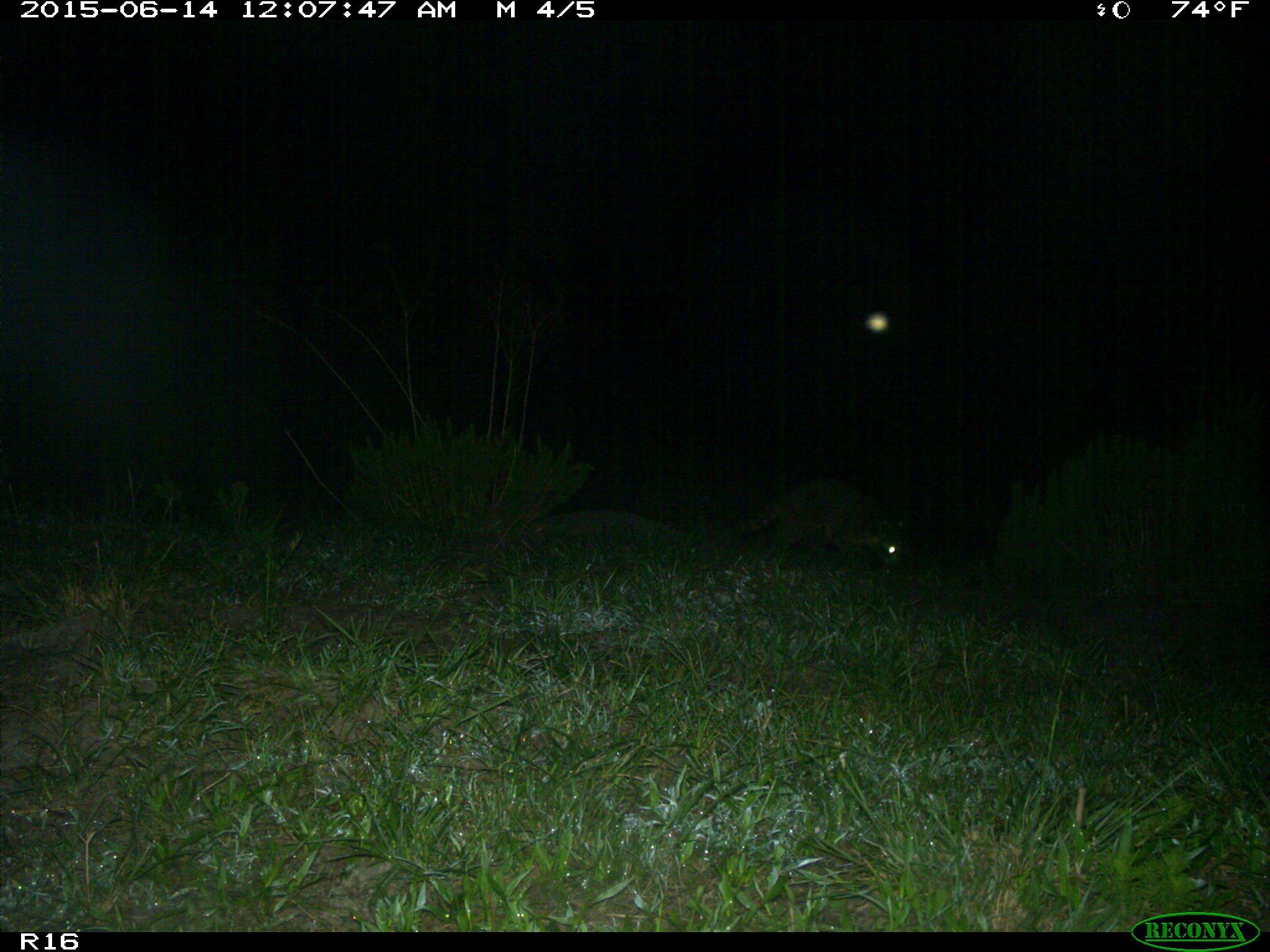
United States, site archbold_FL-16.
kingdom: Animalia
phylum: Chordata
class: Mammalia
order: Carnivora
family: Procyonidae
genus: Procyon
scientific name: Procyon lotor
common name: common raccoon